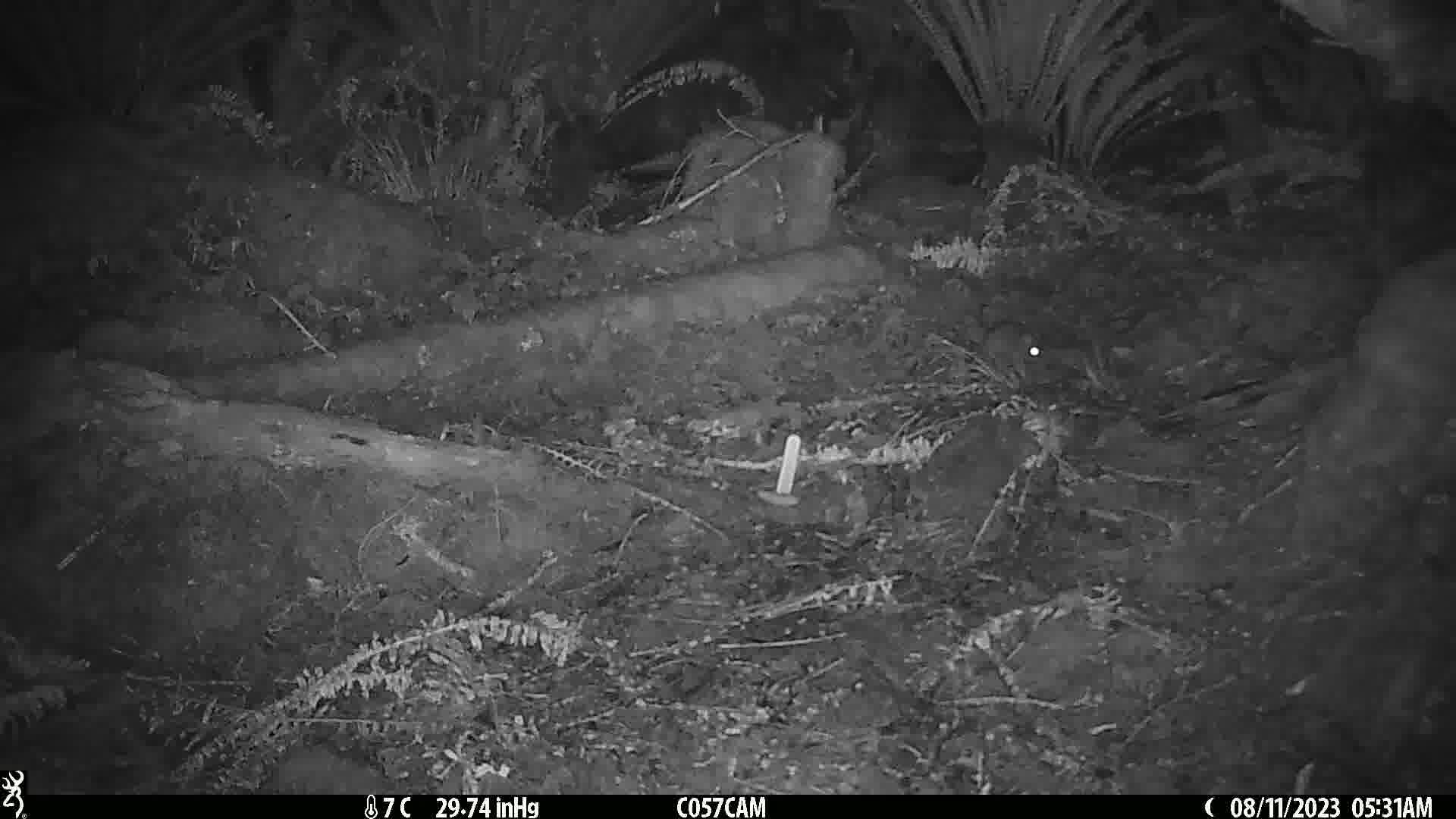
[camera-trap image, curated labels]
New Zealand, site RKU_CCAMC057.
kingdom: Animalia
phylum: Chordata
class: Mammalia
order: Rodentia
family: Muridae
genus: Rattus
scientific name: Rattus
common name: rat